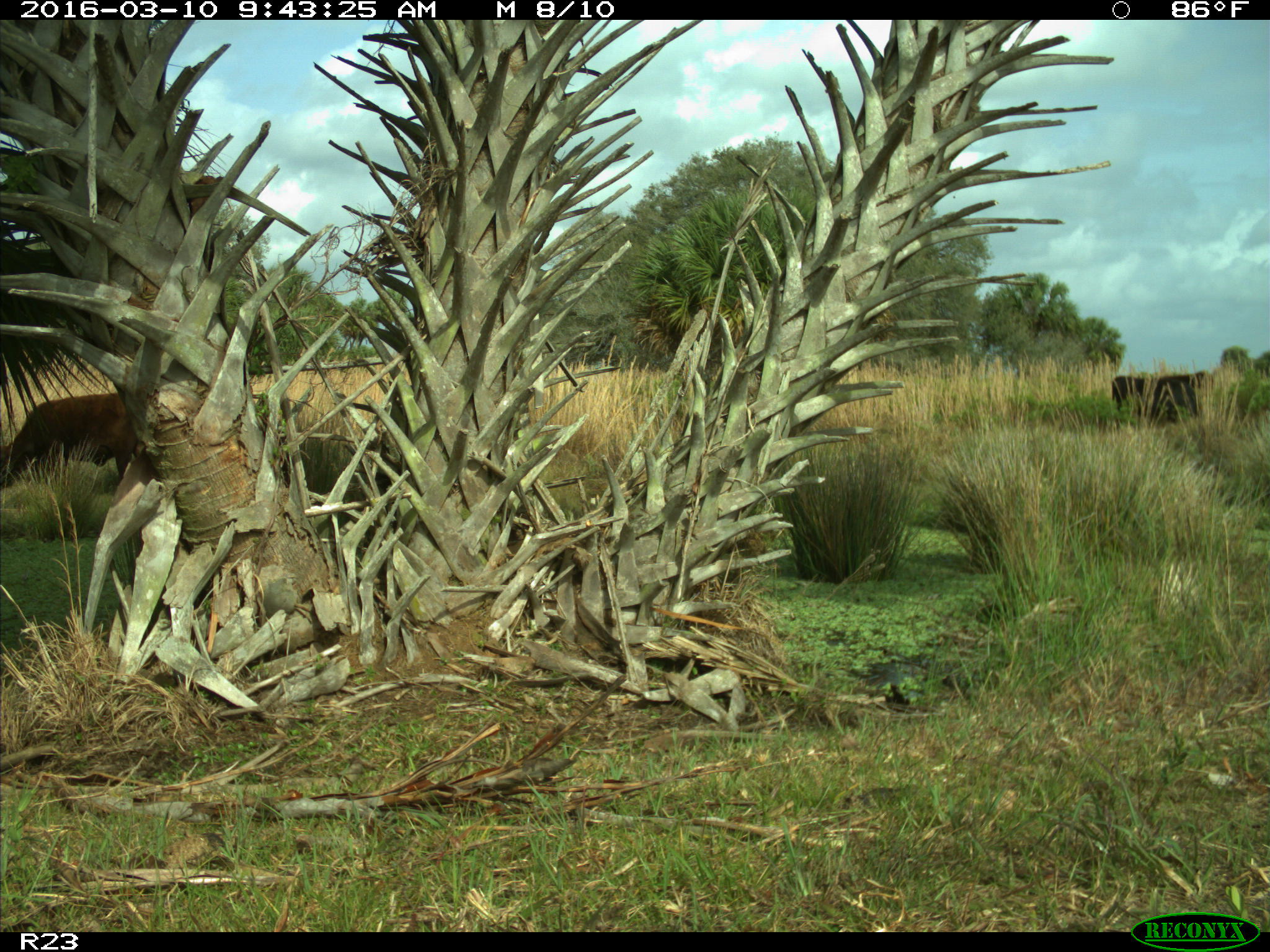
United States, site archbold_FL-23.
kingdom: Animalia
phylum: Chordata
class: Mammalia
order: Artiodactyla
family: Bovidae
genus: Bos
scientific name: Bos taurus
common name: domestic cow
Bos taurus (domestic cow).